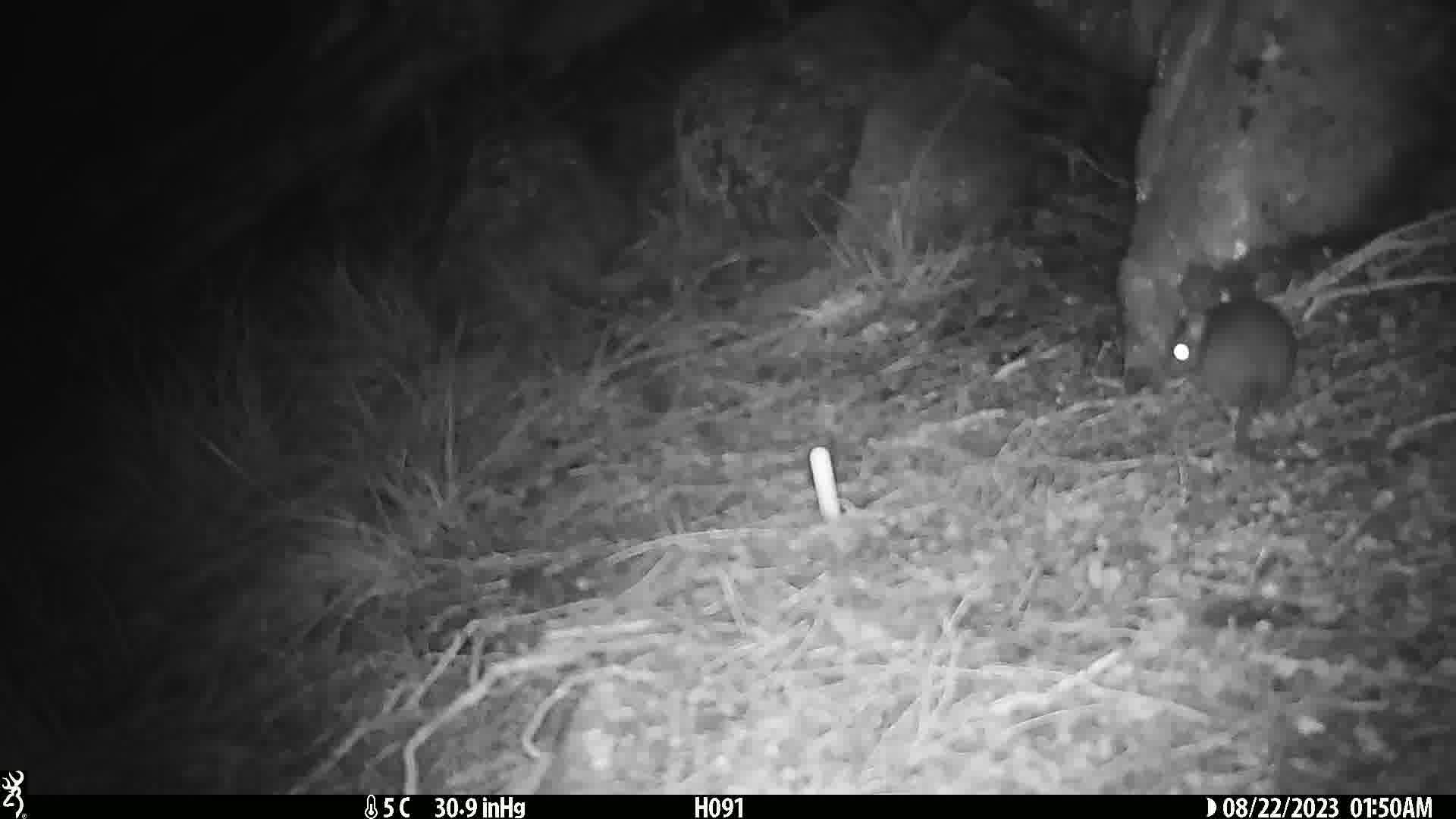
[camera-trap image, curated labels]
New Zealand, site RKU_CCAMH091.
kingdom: Animalia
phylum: Chordata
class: Mammalia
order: Rodentia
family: Muridae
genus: Rattus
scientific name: Rattus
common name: rat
Rat (Rattus).